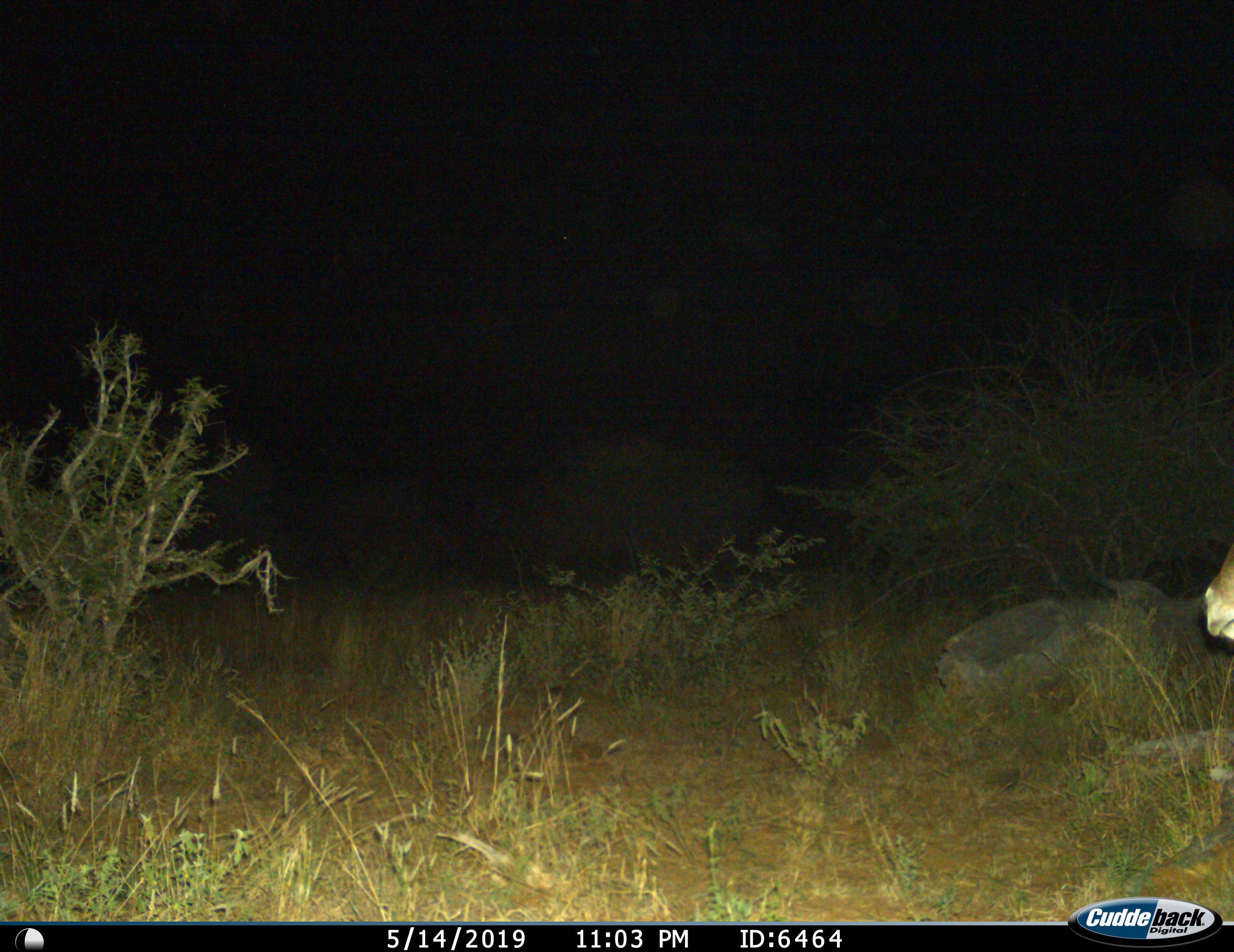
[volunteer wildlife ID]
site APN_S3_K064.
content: unidentified animal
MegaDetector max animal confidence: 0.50